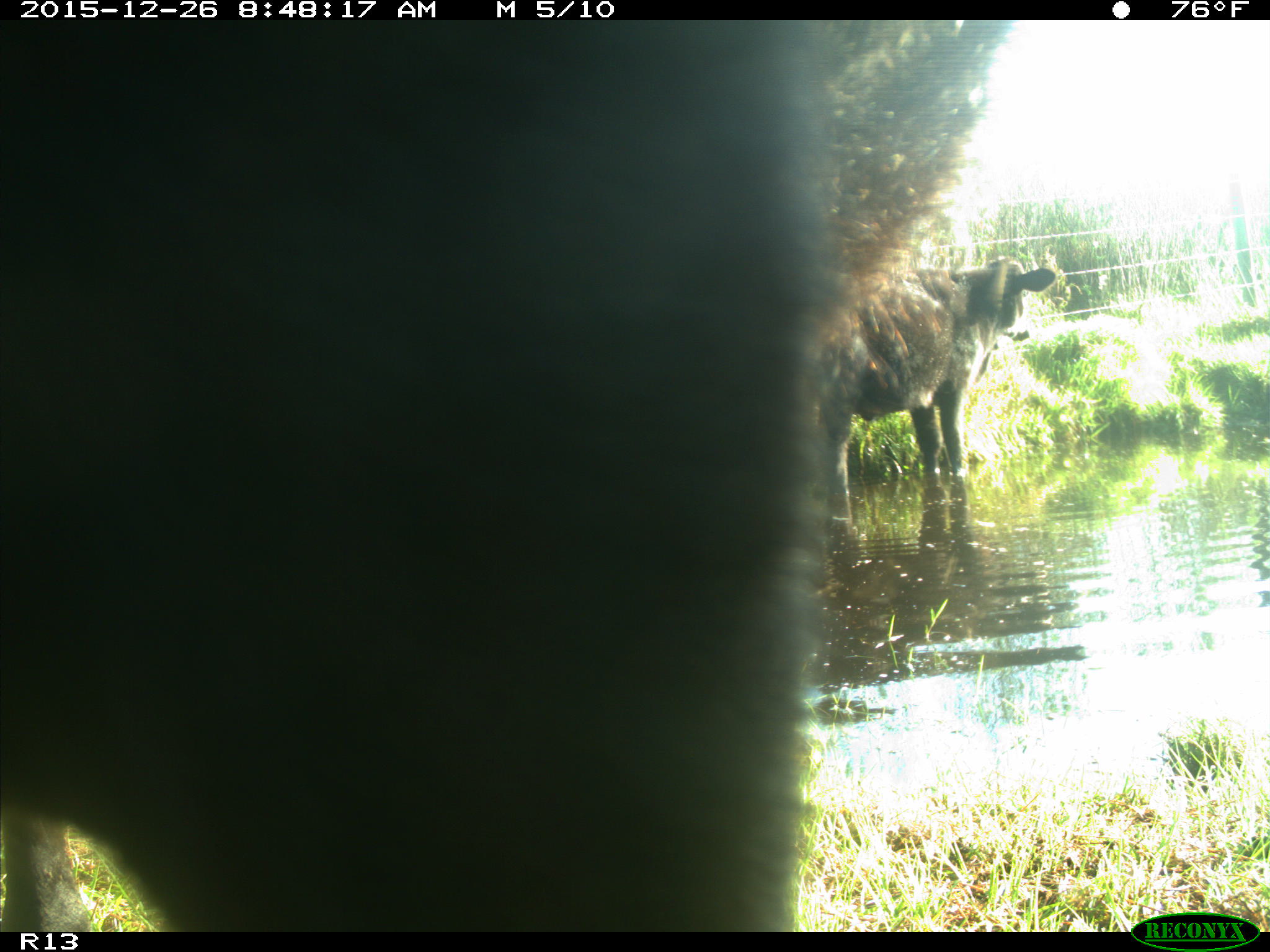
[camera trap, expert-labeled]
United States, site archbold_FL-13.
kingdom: Animalia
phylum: Chordata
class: Mammalia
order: Artiodactyla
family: Bovidae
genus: Bos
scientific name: Bos taurus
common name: domestic cow